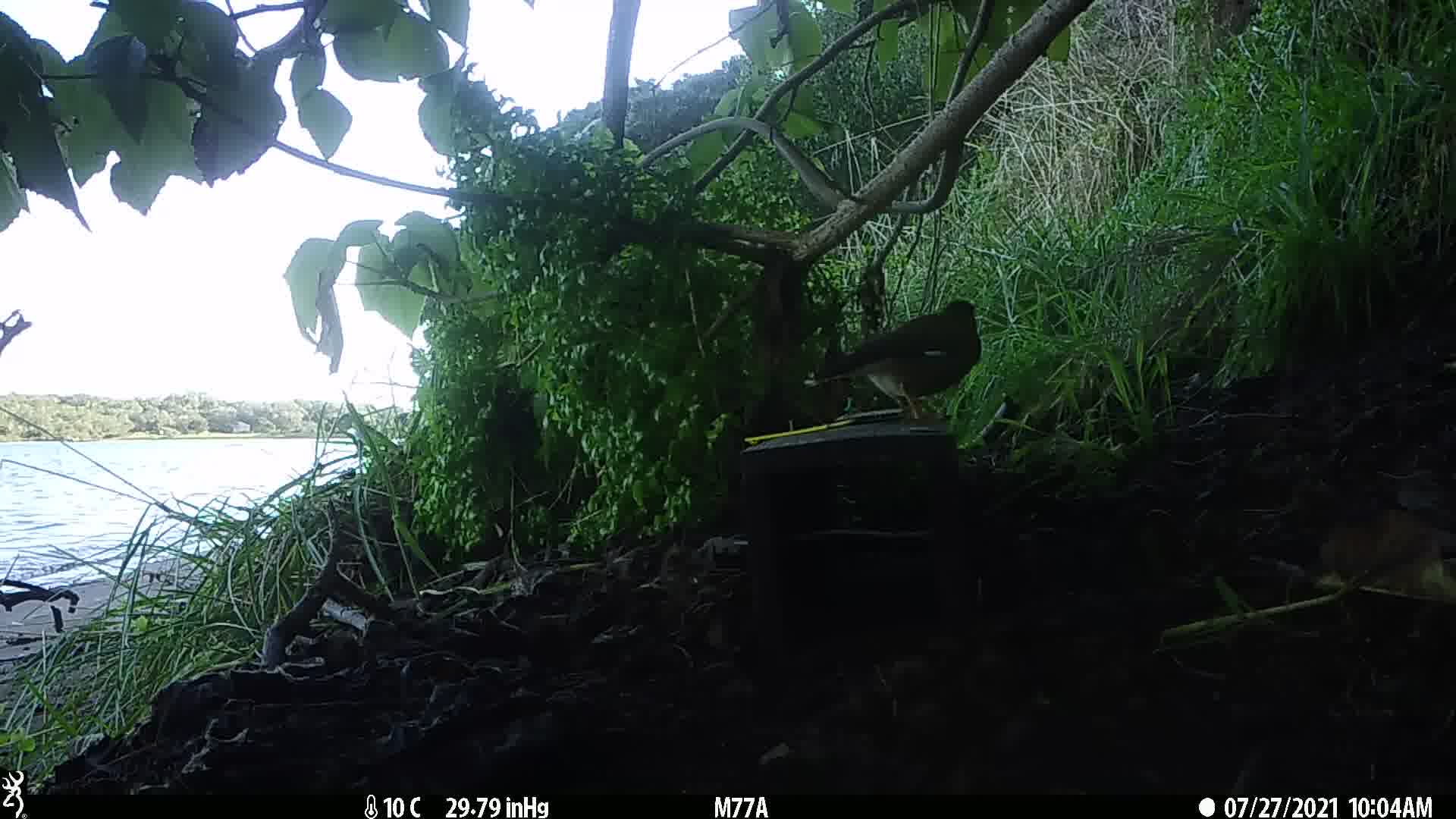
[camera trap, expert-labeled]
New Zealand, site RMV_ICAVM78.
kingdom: Animalia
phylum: Chordata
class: Aves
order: Passeriformes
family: Sturnidae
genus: Acridotheres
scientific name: Acridotheres tristis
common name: common myna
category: myna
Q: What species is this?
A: Myna (common myna) (Acridotheres tristis).